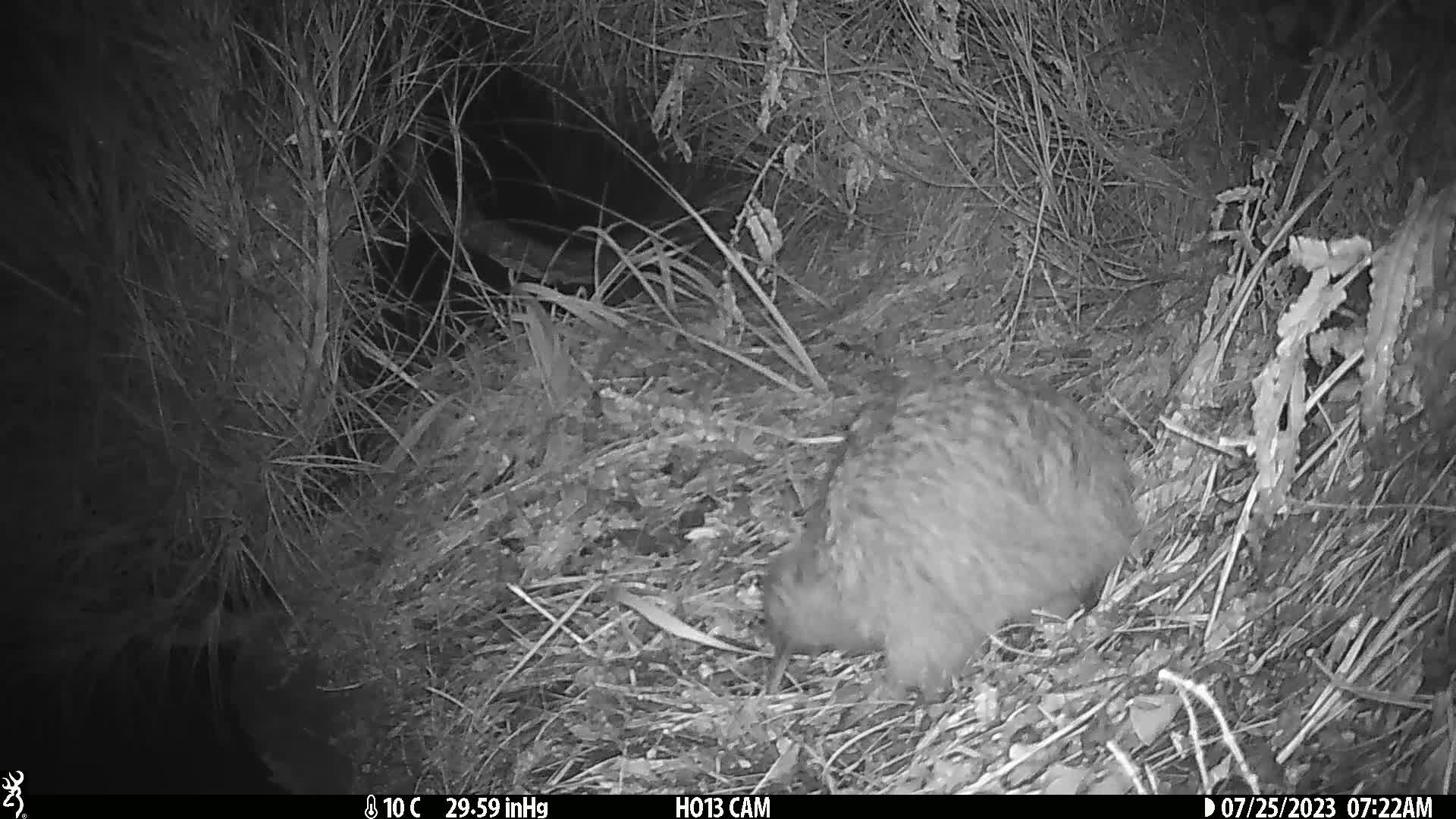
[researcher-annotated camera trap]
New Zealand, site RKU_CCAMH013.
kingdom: Animalia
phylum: Chordata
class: Aves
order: Apterygiformes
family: Apterygidae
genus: Apteryx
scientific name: Apteryx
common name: kiwi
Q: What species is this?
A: Kiwi (Apteryx).